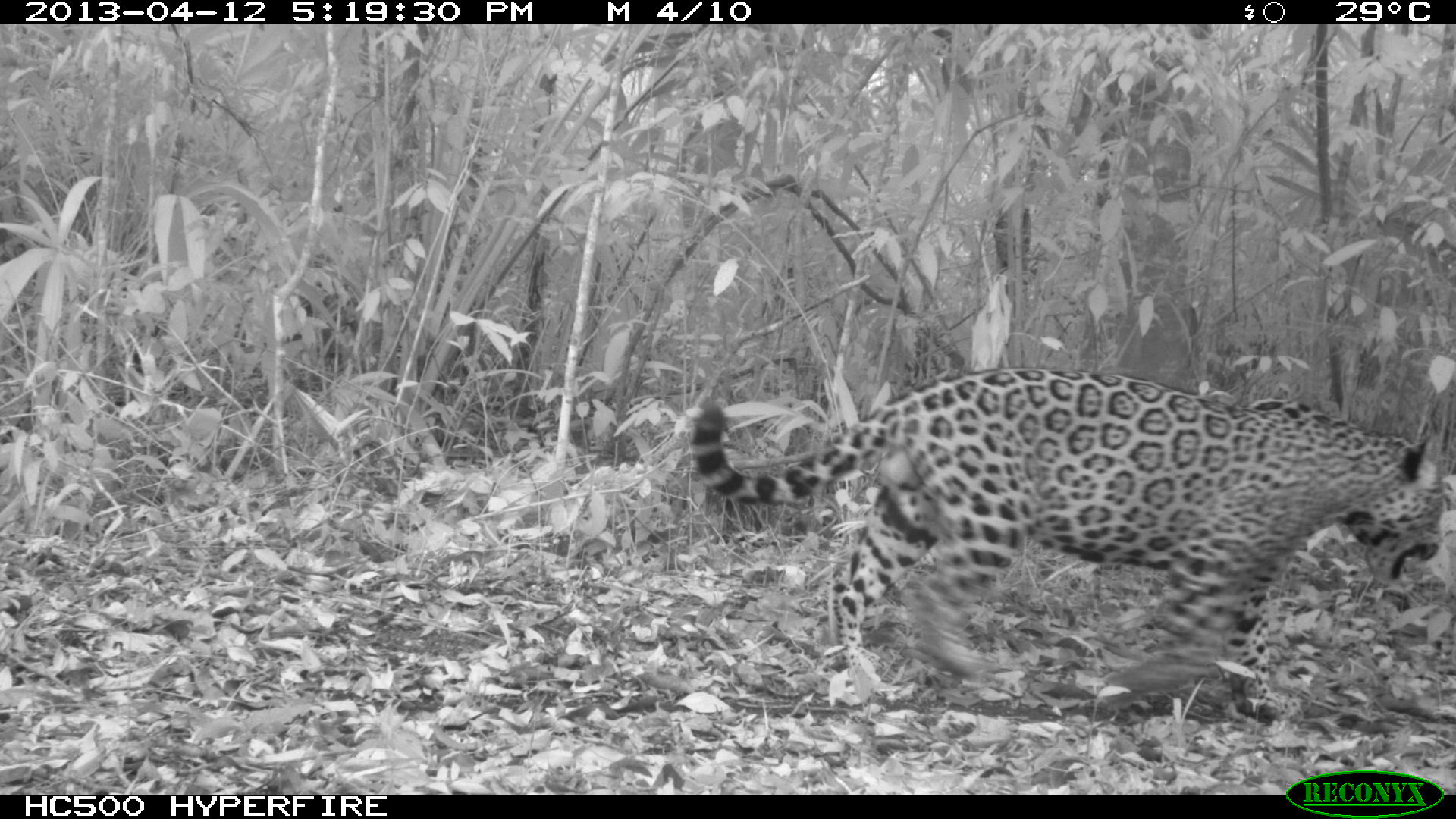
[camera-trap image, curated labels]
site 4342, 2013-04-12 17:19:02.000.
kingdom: Animalia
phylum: Chordata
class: Mammalia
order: Carnivora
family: Felidae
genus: Panthera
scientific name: Panthera onca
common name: jaguar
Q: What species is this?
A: Panthera onca (jaguar).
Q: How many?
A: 1.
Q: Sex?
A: Male.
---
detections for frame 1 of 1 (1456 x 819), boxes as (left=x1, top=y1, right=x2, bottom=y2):
panthera onca: (left=687, top=361, right=1444, bottom=709)